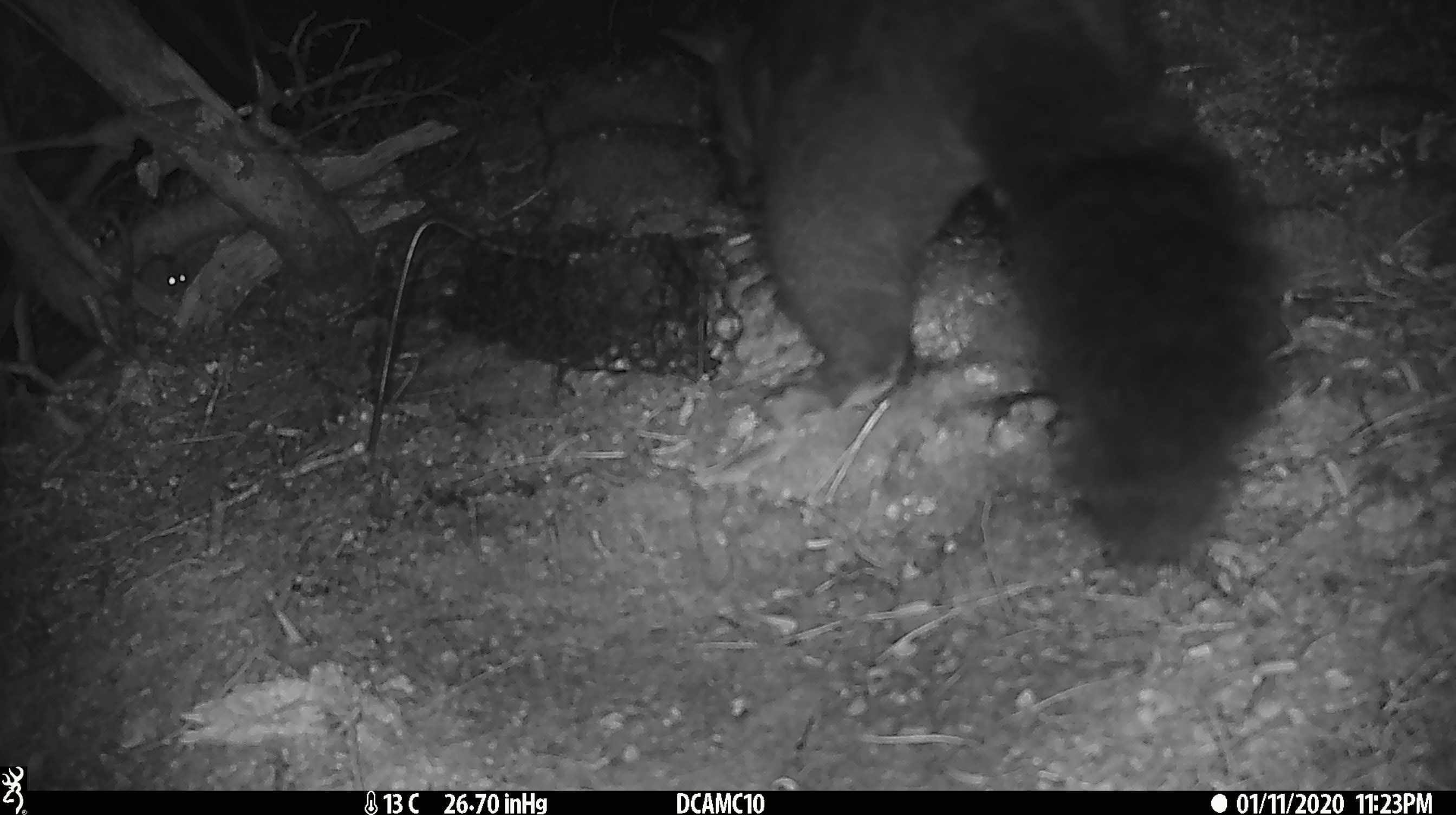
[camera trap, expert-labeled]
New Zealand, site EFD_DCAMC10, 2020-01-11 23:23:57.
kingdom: Animalia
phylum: Chordata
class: Mammalia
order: Diprotodontia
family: Phalangeridae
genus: Trichosurus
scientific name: Trichosurus vulpecula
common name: common brushtail possum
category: possum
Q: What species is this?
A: Possum (common brushtail possum) (Trichosurus vulpecula).